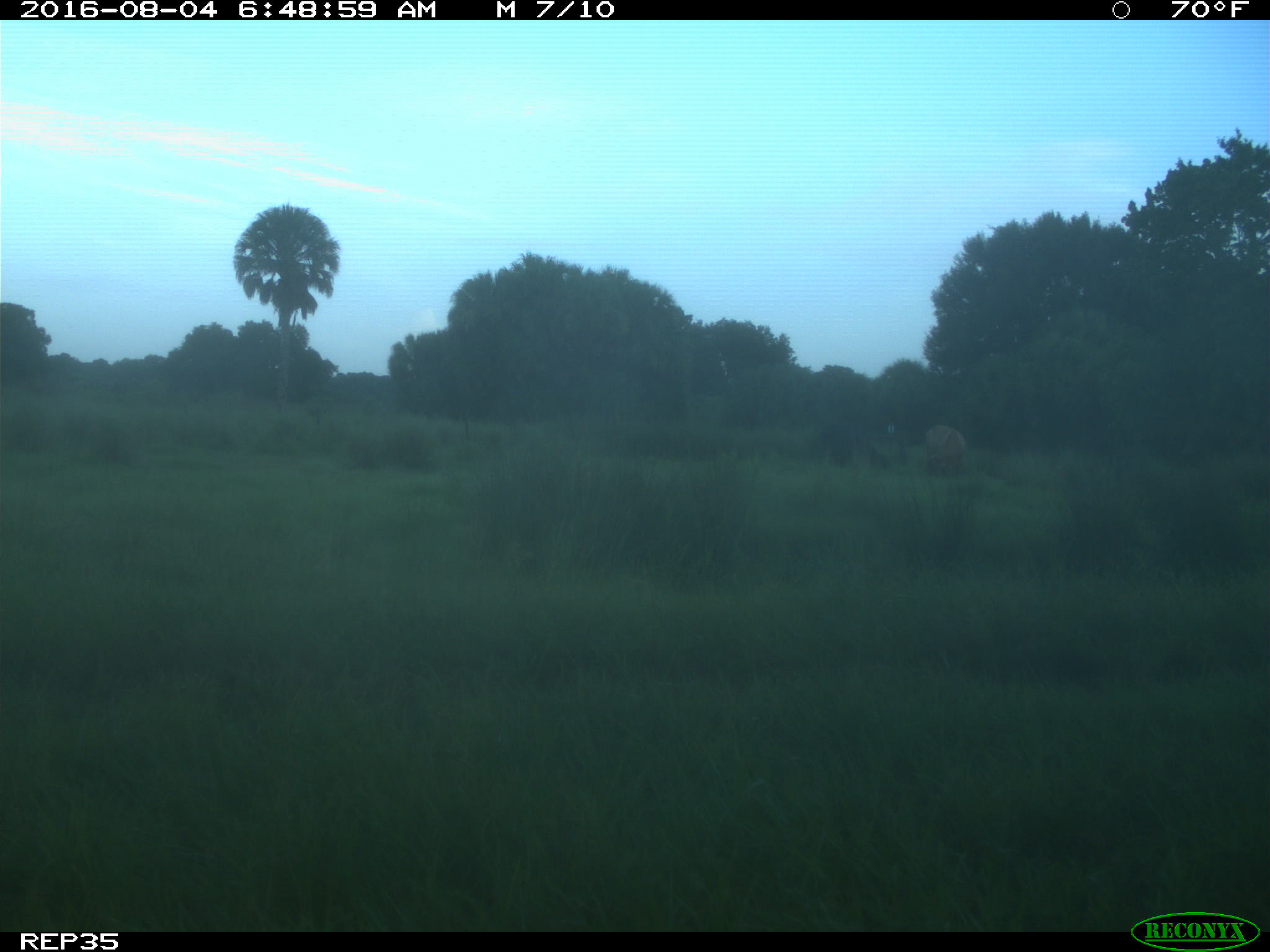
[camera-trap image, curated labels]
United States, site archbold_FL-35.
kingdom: Animalia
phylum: Chordata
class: Mammalia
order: Artiodactyla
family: Bovidae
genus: Bos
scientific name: Bos taurus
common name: domestic cow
Bos taurus (domestic cow).